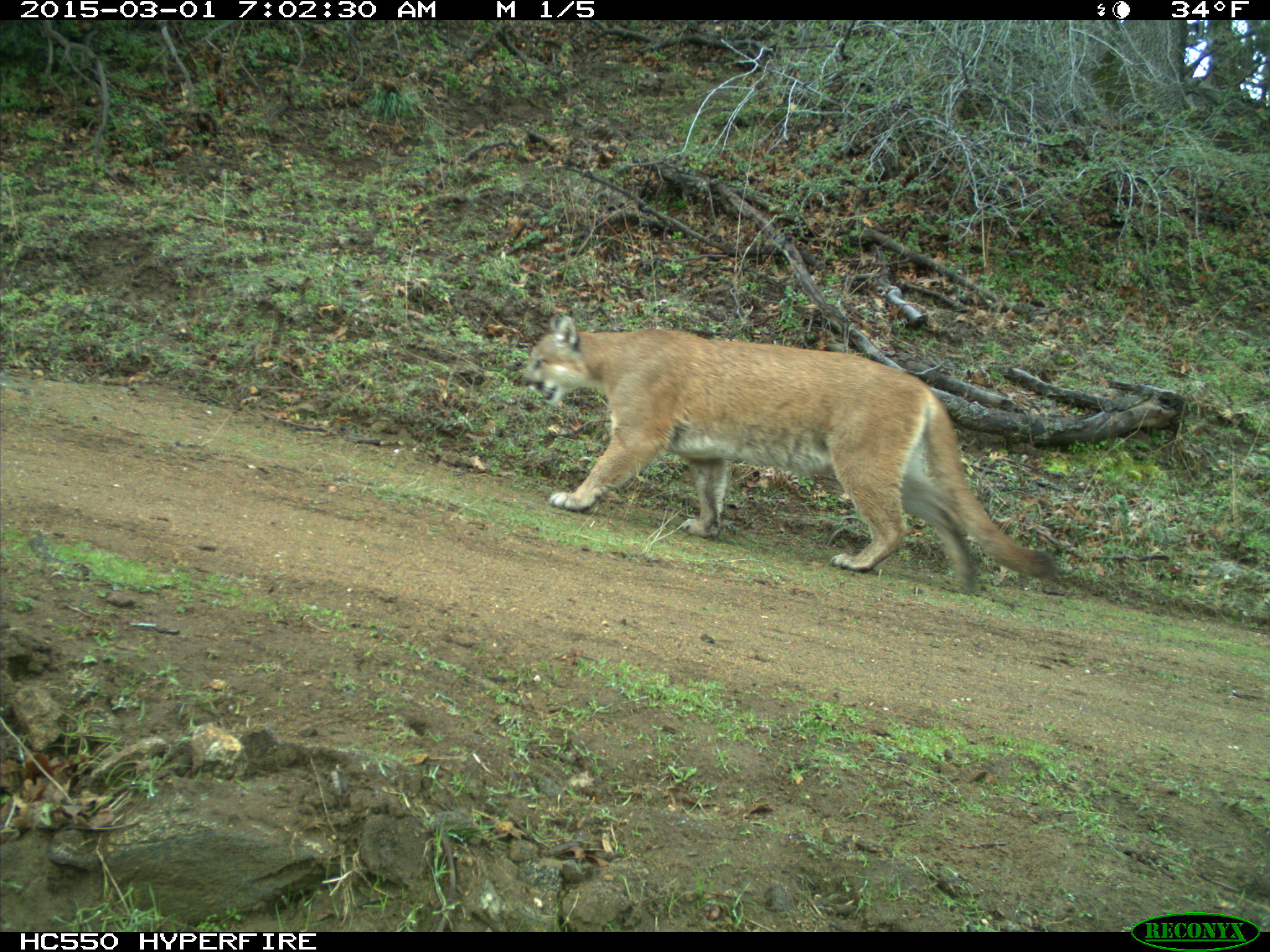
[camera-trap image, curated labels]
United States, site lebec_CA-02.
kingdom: Animalia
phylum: Chordata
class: Mammalia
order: Carnivora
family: Felidae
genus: Puma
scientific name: Puma concolor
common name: mountain lion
Puma concolor (mountain lion).